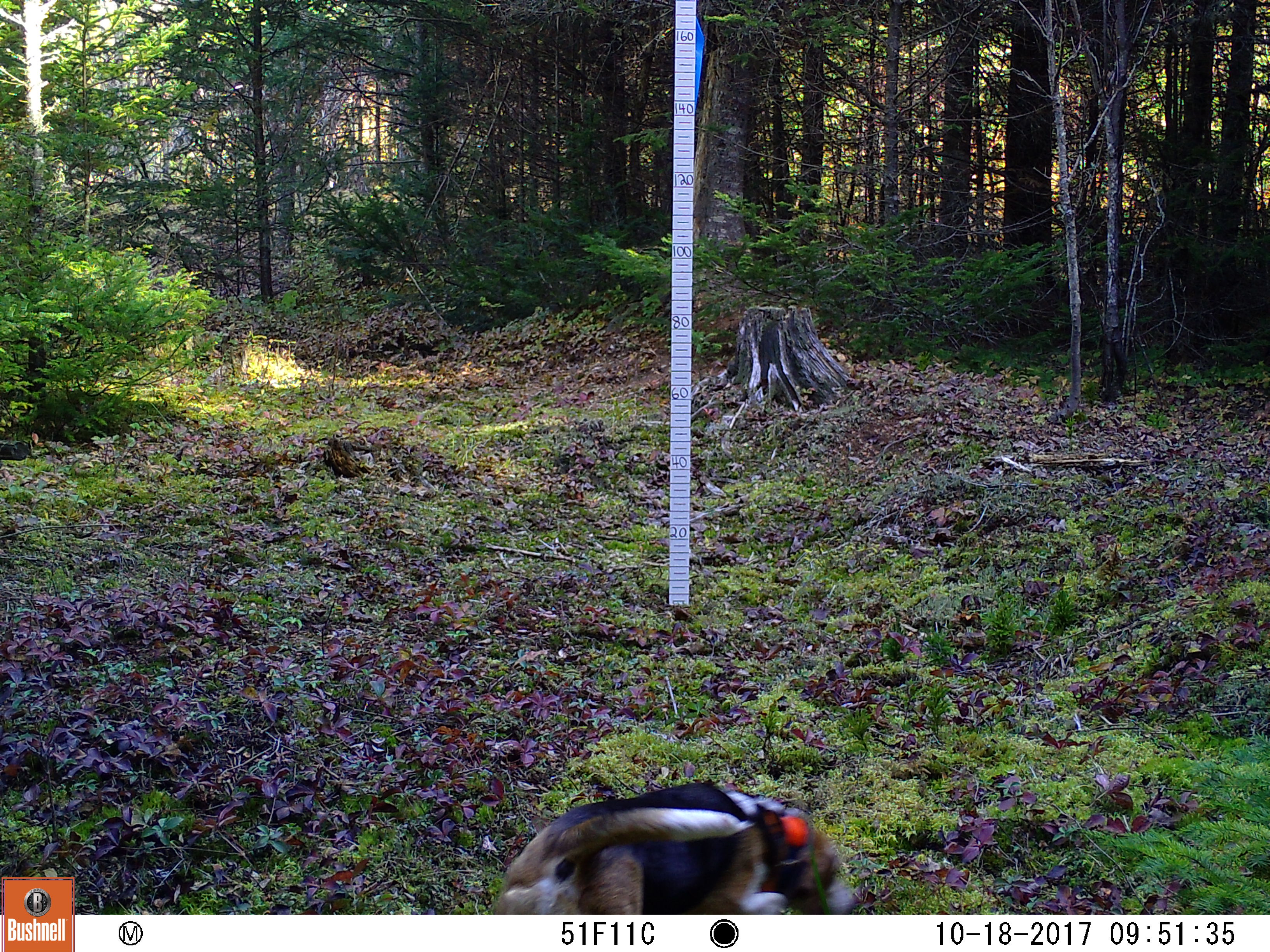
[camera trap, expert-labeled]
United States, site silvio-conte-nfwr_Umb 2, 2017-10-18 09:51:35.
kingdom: Animalia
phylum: Chordata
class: Mammalia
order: Carnivora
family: Canidae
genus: Canis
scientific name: Canis familiaris familiaris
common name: domestic dog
Domestic dog (Canis familiaris familiaris).